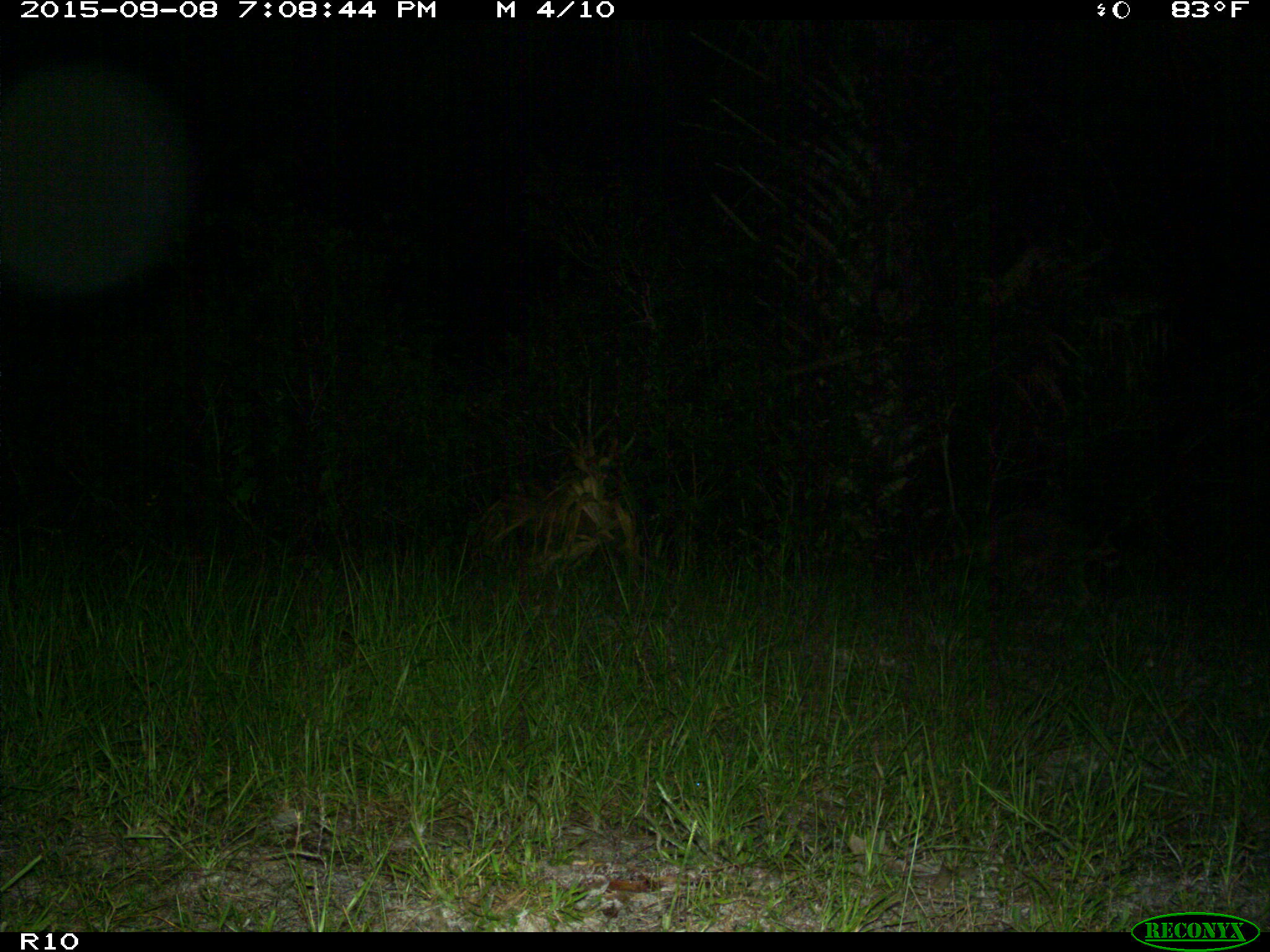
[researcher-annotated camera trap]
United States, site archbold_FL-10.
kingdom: Animalia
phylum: Chordata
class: Mammalia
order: Carnivora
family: Procyonidae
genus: Procyon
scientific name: Procyon lotor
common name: common raccoon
Procyon lotor (common raccoon).